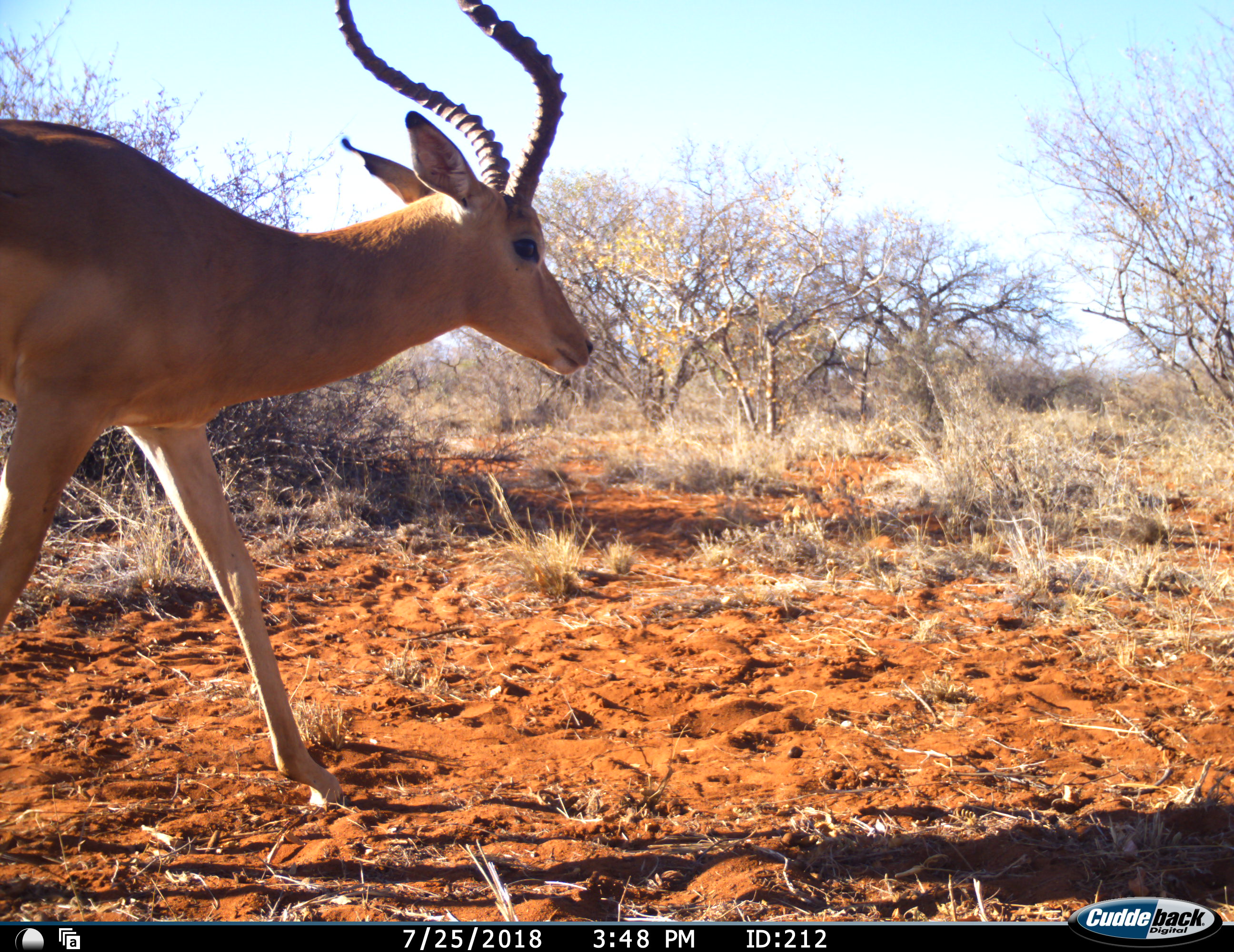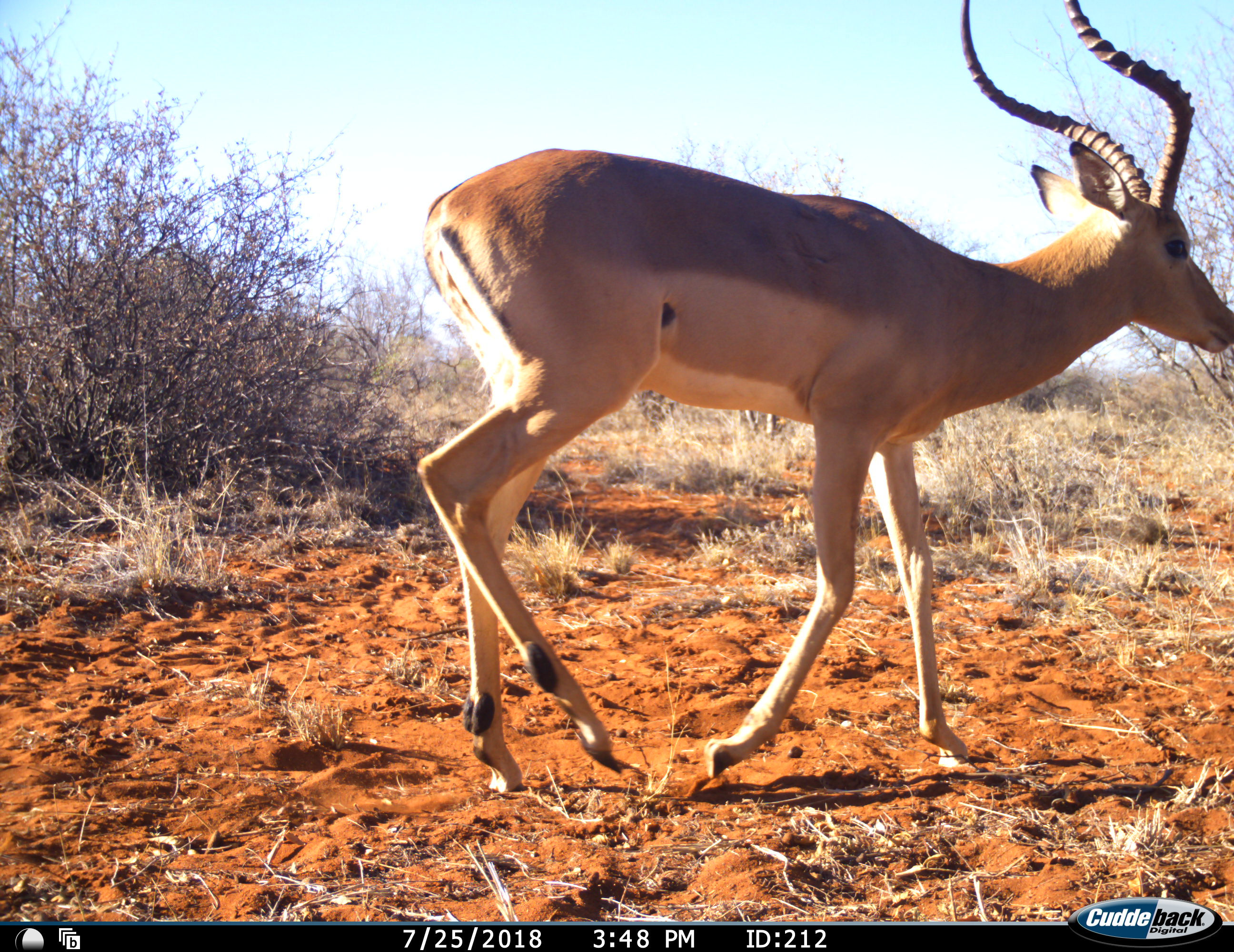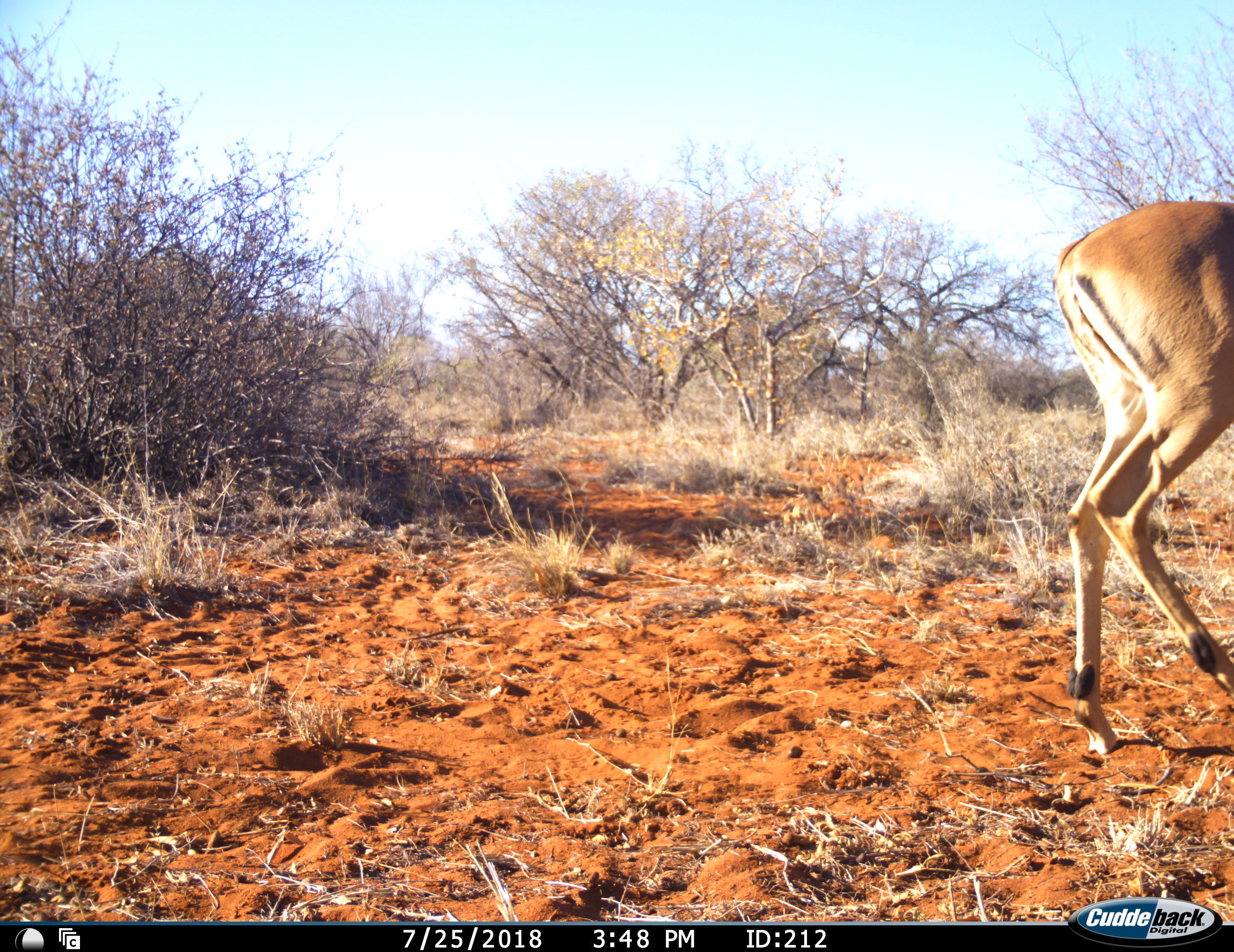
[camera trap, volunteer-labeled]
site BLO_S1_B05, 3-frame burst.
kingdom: Animalia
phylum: Chordata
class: Mammalia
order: Artiodactyla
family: Bovidae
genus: Aepyceros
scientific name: Aepyceros melampus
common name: impala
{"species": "impala (Aepyceros melampus)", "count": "1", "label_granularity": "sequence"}